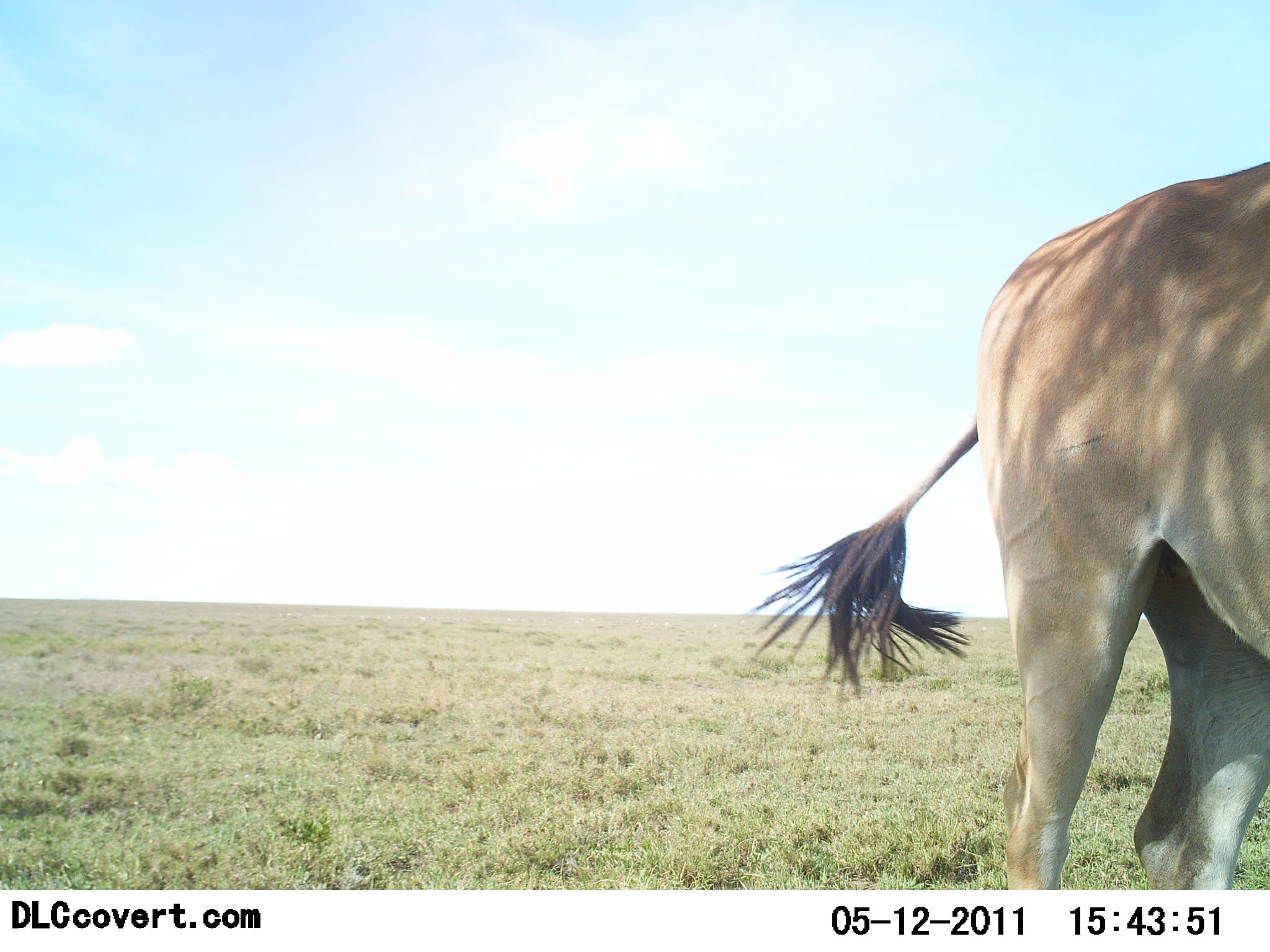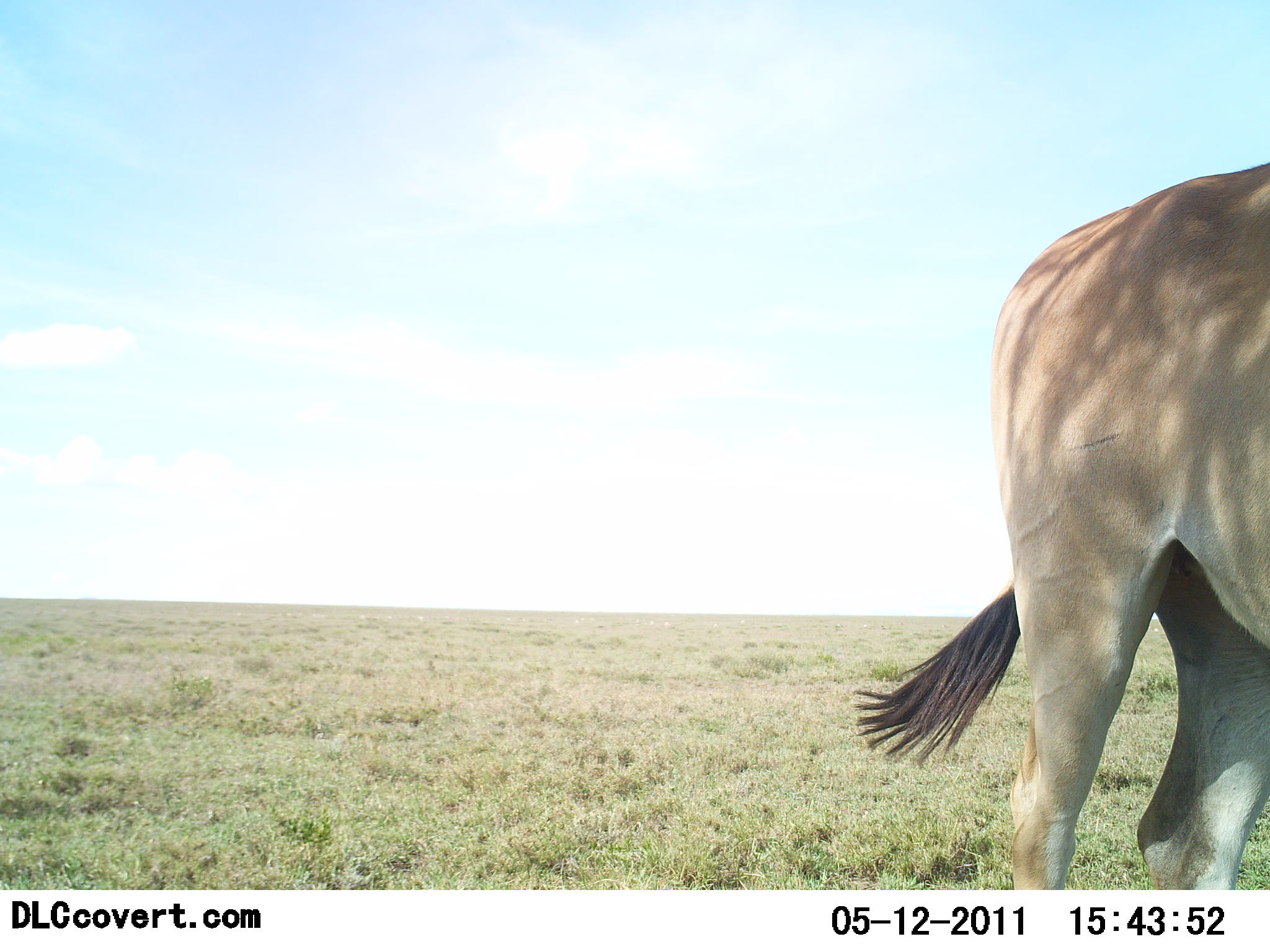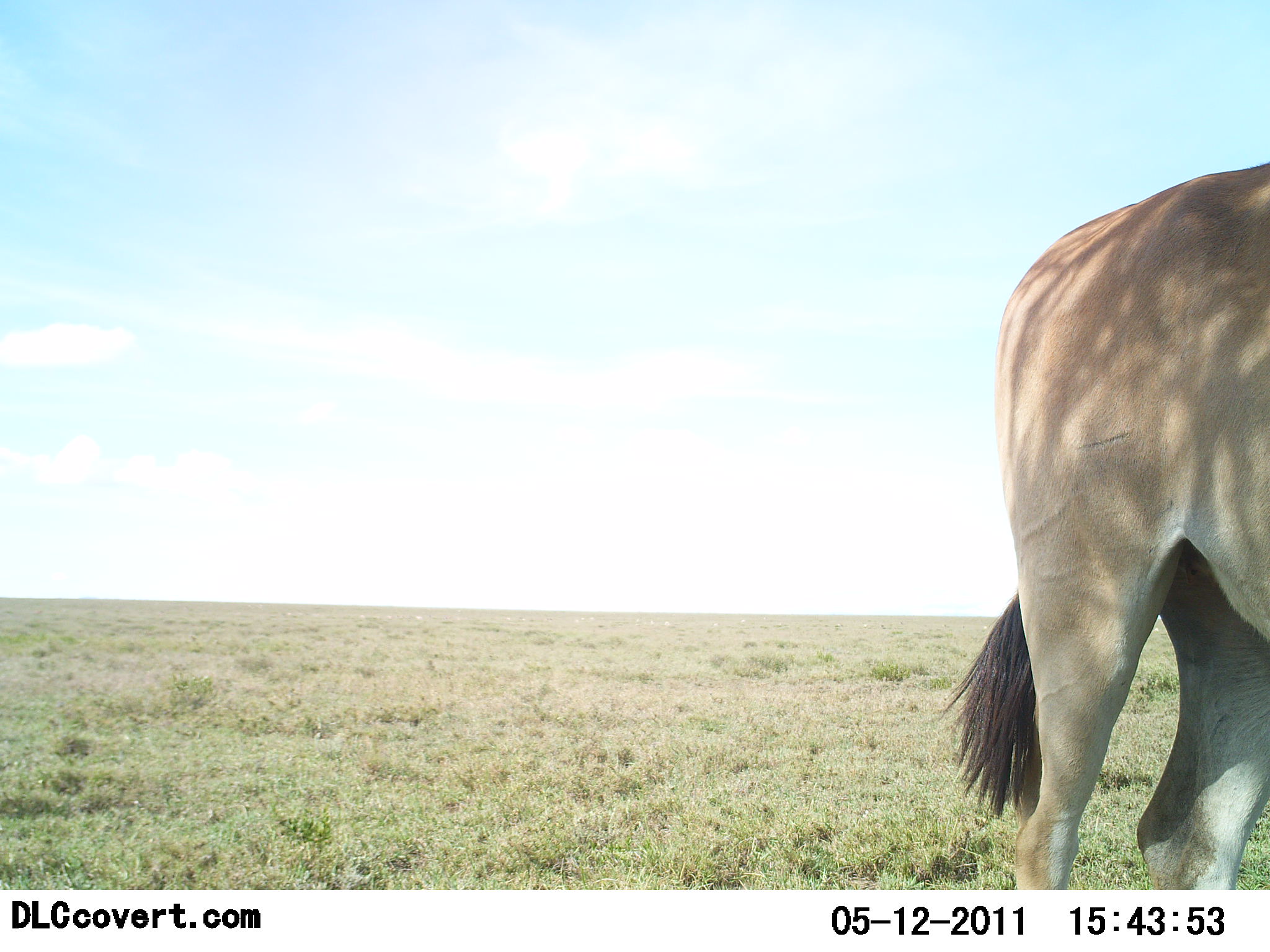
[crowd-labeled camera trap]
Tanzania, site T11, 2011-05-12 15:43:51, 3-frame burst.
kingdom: Animalia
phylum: Chordata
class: Mammalia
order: Artiodactyla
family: Bovidae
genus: Tragelaphus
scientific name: Tragelaphus oryx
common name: eland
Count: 1.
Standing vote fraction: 100%.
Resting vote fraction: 10%.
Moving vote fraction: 0%.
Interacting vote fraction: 0%.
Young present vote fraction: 0%.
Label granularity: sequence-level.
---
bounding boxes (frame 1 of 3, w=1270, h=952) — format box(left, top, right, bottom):
animal: box(753, 161, 1270, 889)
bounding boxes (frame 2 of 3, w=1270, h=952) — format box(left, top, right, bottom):
animal: box(853, 163, 1270, 889)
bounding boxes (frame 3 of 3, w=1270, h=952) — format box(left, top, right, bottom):
animal: box(945, 161, 1270, 889)